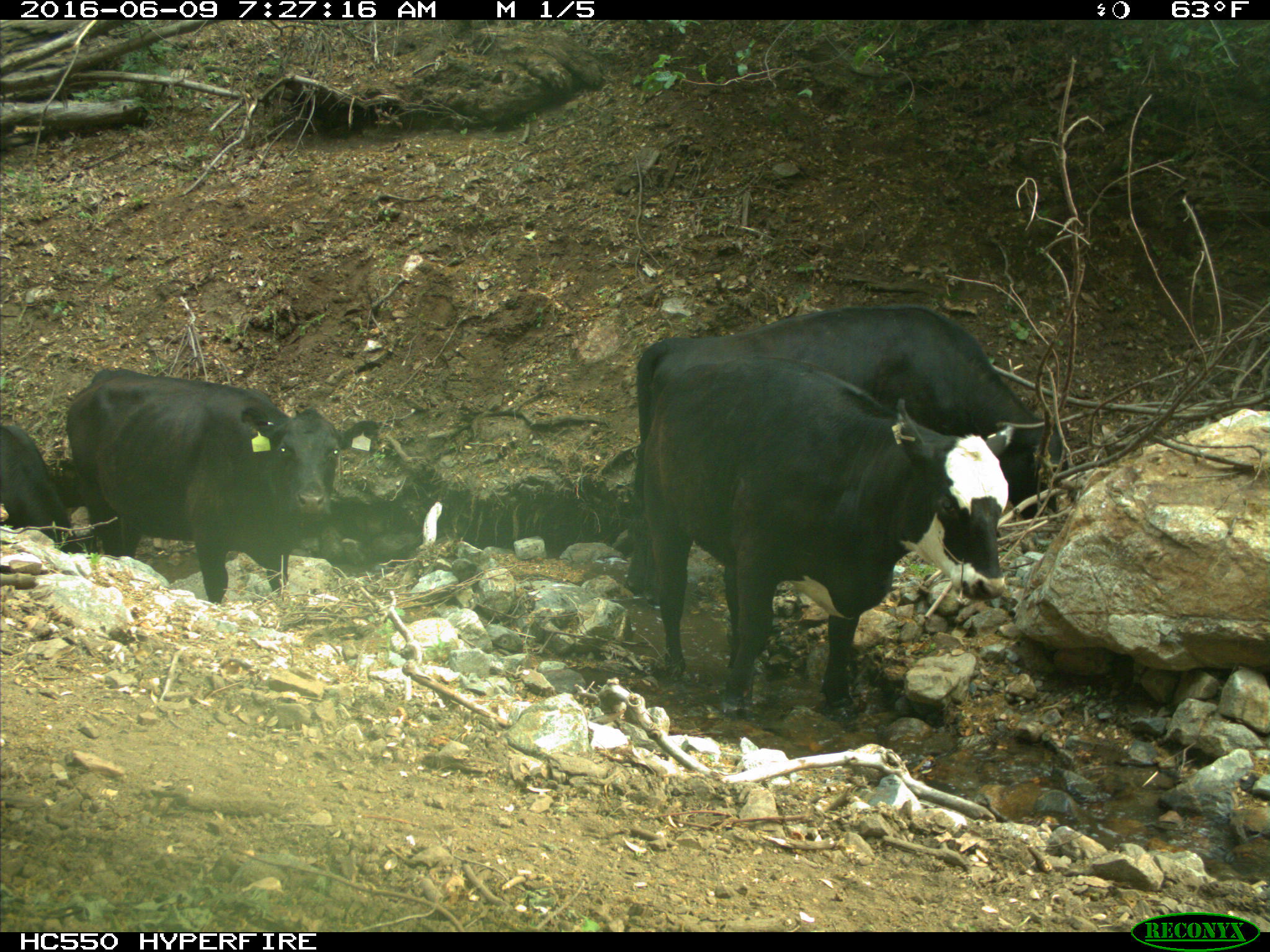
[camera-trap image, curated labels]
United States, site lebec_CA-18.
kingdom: Animalia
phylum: Chordata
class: Mammalia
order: Artiodactyla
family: Bovidae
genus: Bos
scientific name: Bos taurus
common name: domestic cow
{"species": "Bos taurus (domestic cow)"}